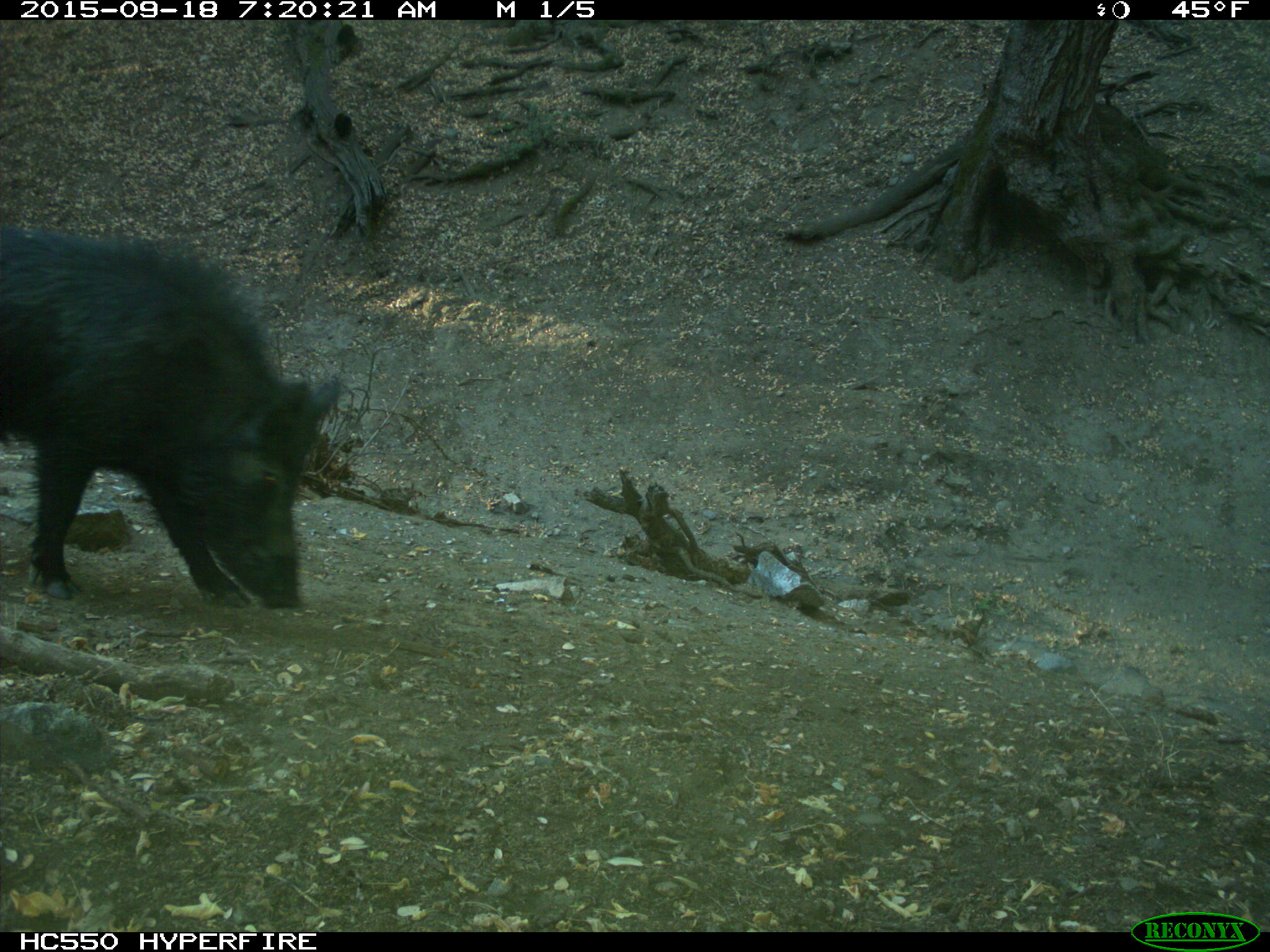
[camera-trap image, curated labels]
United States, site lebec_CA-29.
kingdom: Animalia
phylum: Chordata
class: Mammalia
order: Artiodactyla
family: Suidae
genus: Sus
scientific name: Sus scrofa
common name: wild boar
Sus scrofa (wild boar).